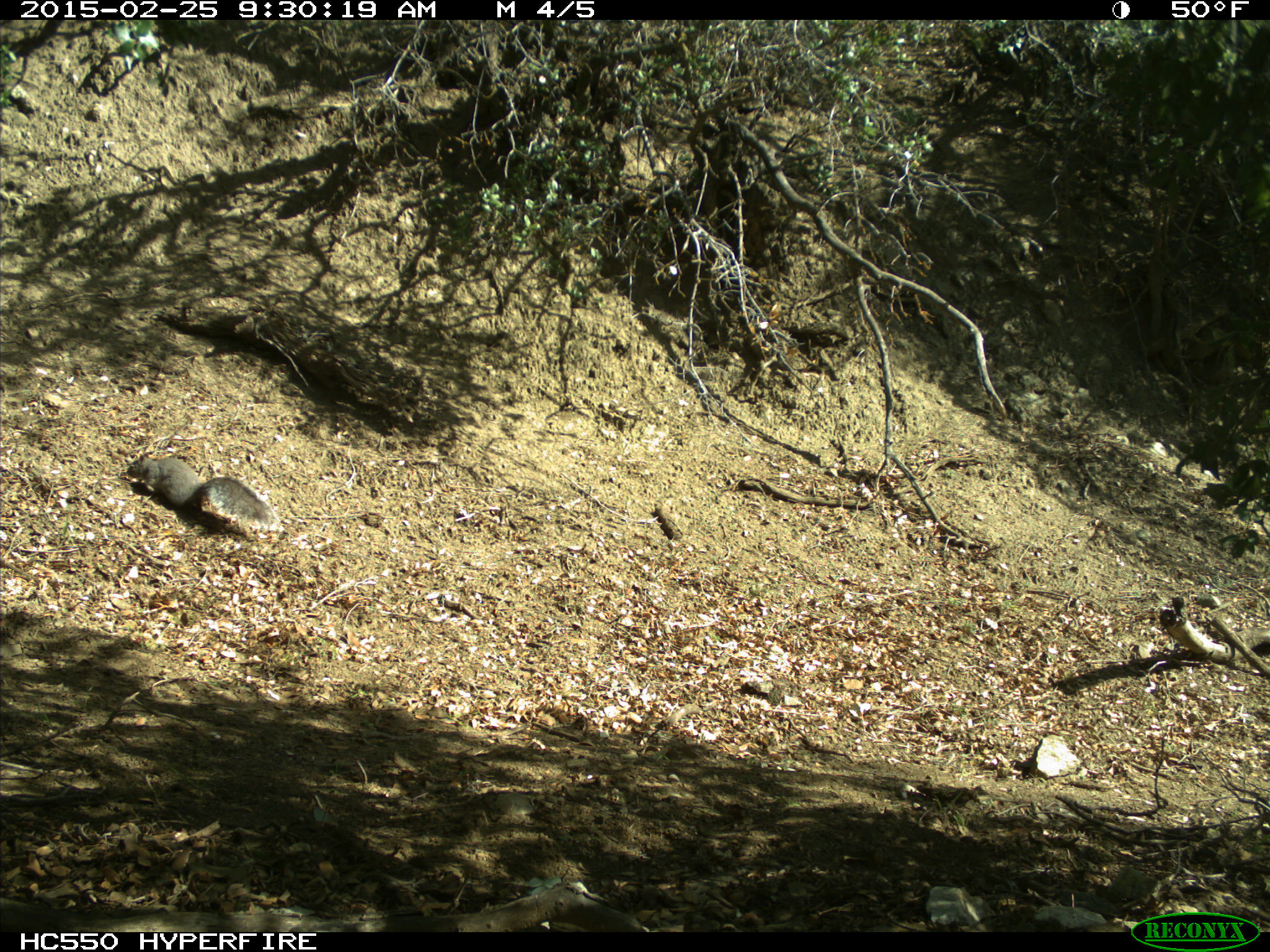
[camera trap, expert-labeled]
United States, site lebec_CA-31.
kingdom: Animalia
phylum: Chordata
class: Mammalia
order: Rodentia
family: Sciuridae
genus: Sciurus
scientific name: Sciurus carolinensis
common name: eastern gray squirrel